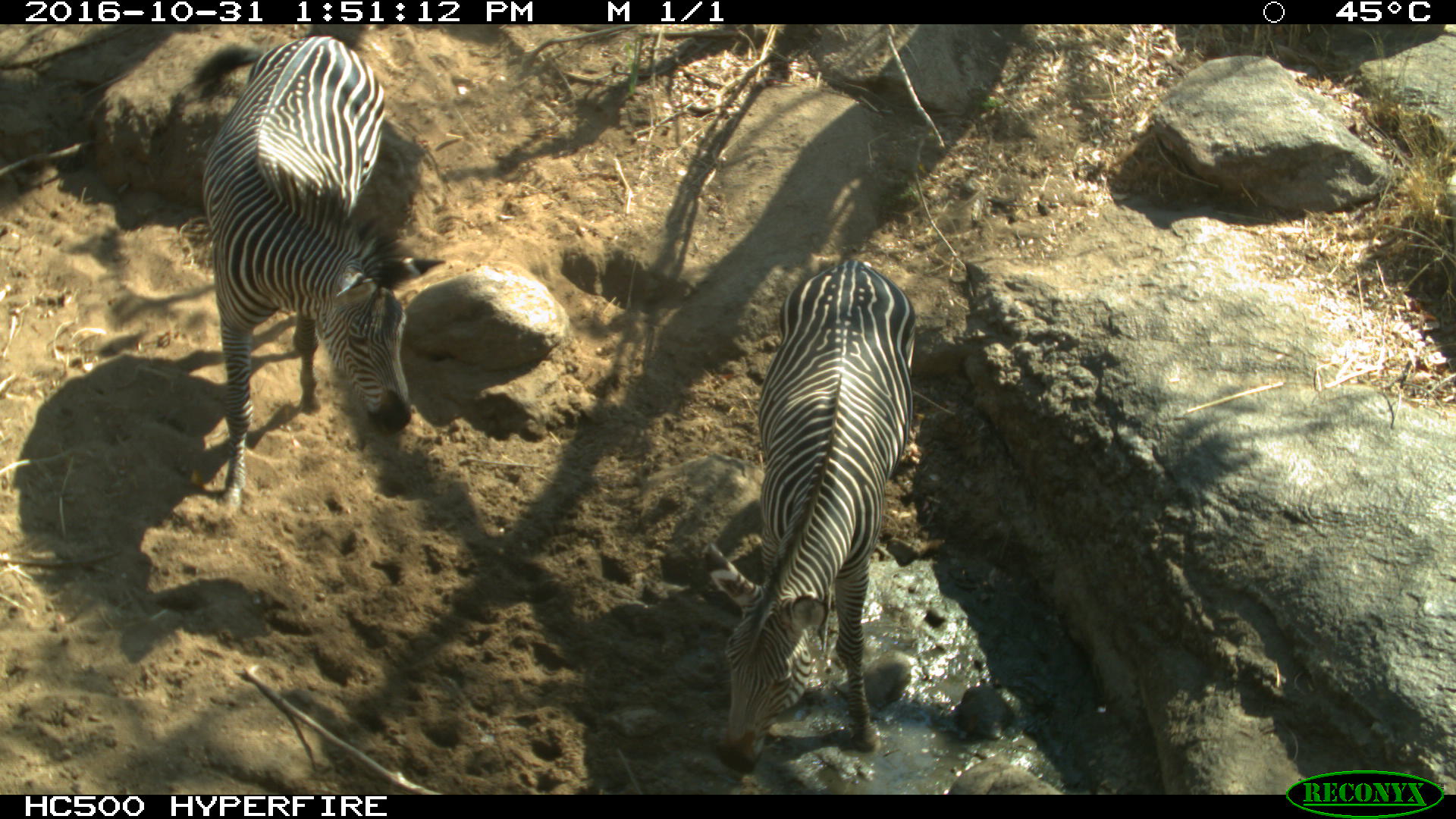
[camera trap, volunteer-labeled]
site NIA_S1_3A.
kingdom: Animalia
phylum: Chordata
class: Mammalia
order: Perissodactyla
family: Equidae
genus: Equus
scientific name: Equus quagga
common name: plains zebra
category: zebraplains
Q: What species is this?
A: Zebraplains (plains zebra) (Equus quagga).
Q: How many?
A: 2.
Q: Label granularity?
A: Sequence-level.